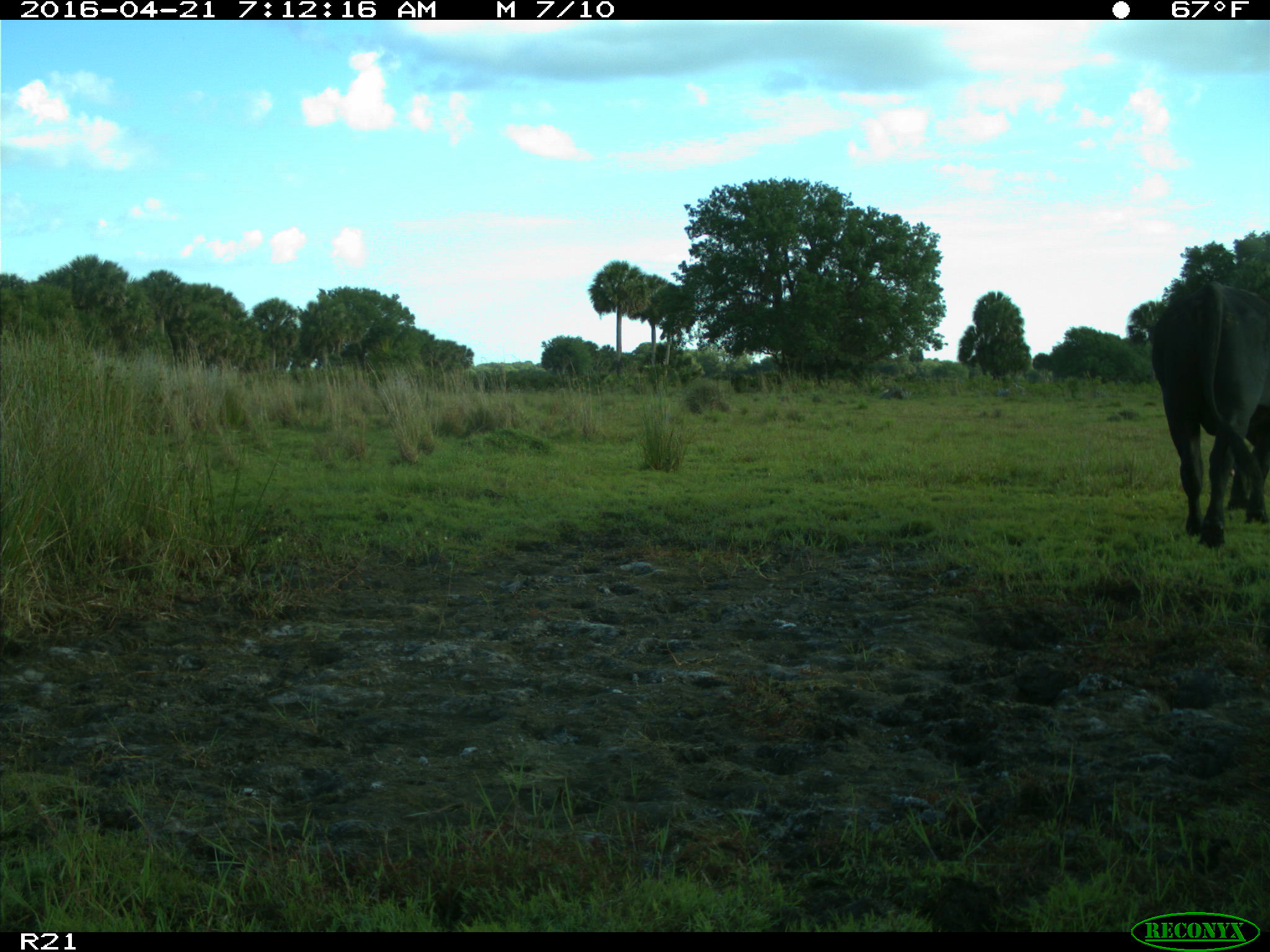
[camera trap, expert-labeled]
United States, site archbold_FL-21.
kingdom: Animalia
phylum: Chordata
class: Mammalia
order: Artiodactyla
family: Bovidae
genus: Bos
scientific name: Bos taurus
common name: domestic cow